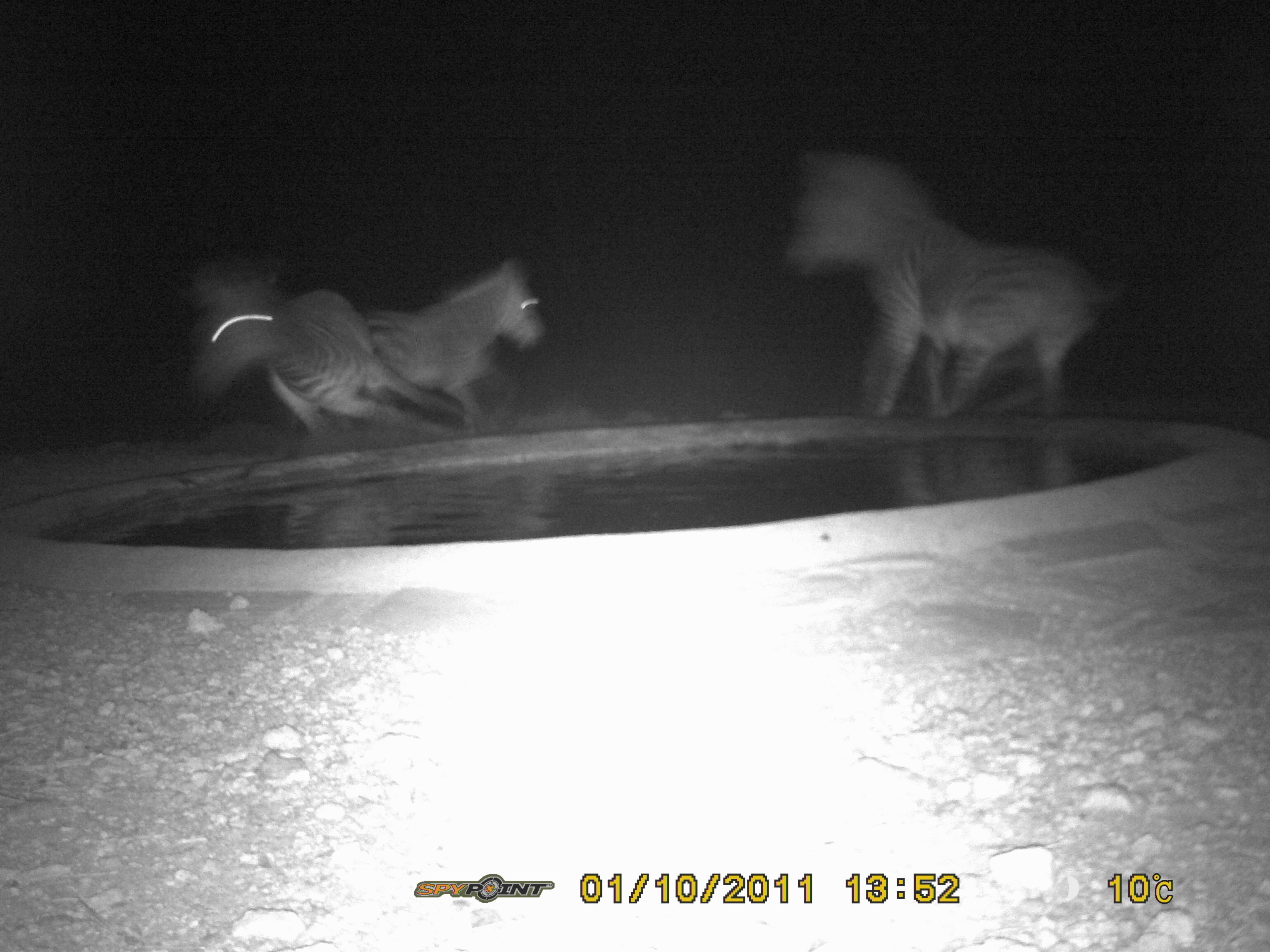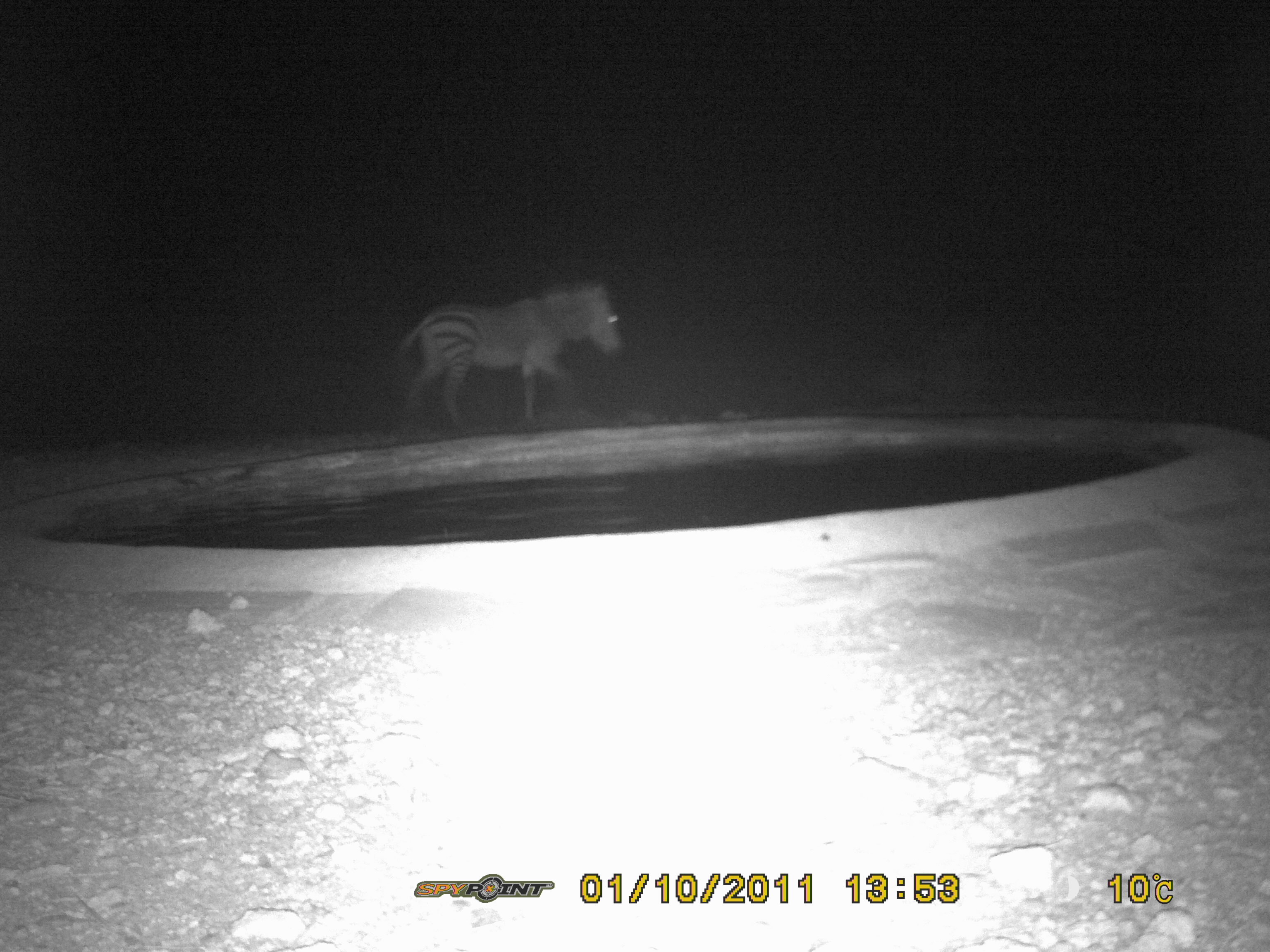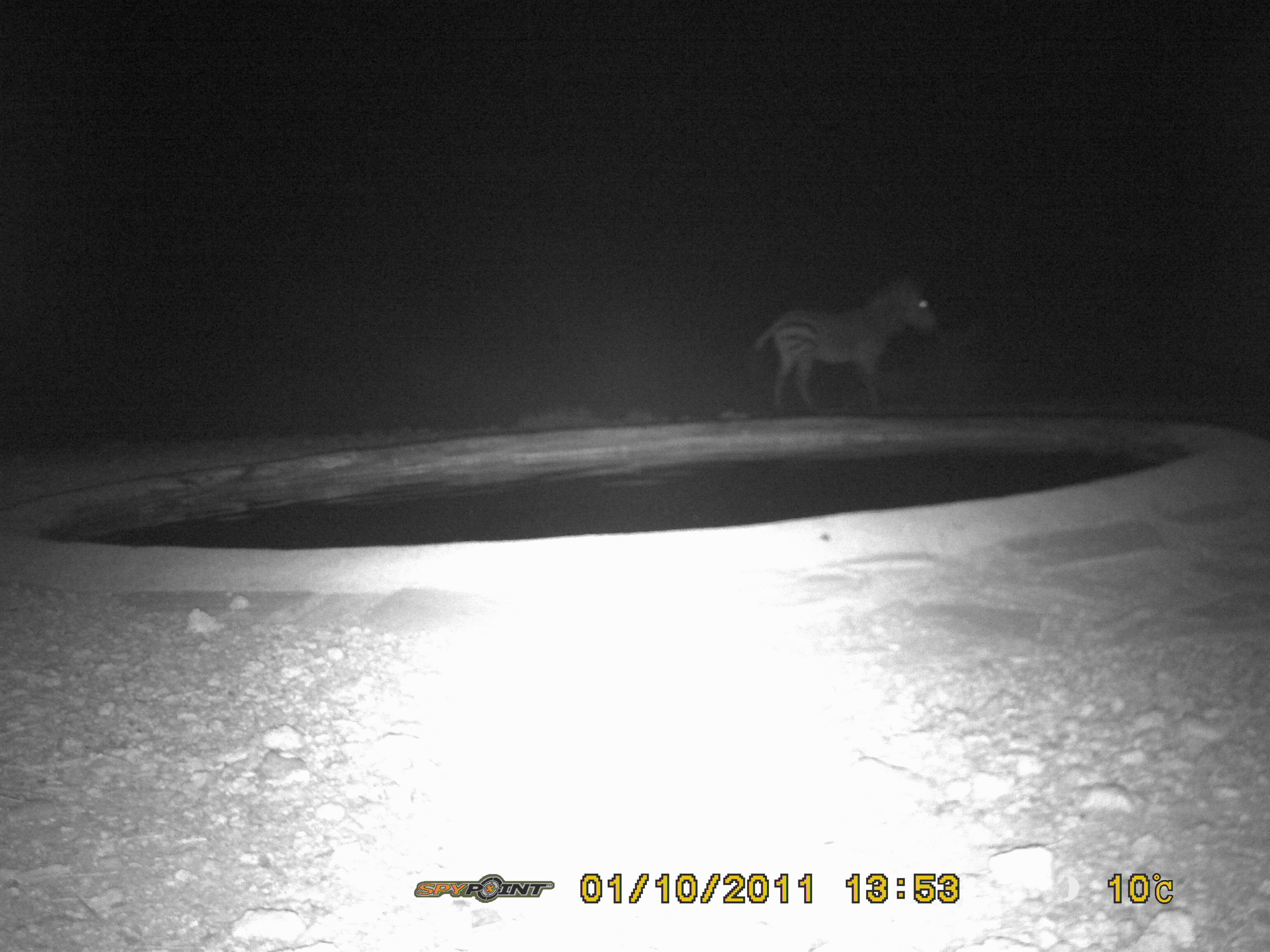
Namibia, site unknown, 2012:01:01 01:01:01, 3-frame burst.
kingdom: Animalia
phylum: Chordata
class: Mammalia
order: Perissodactyla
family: Equidae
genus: Equus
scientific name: Equus zebra hartmannae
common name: hartmann's mountain zebra